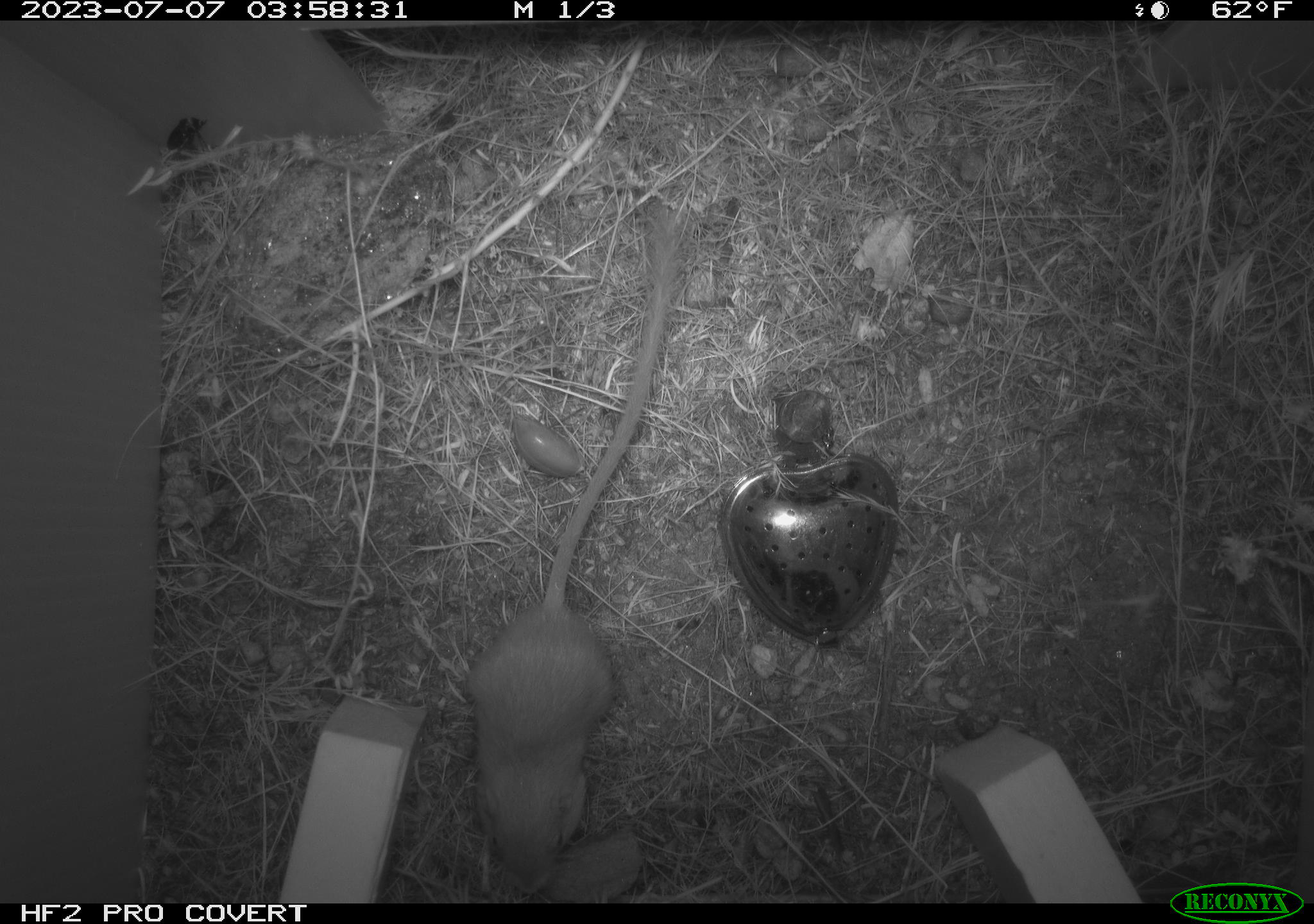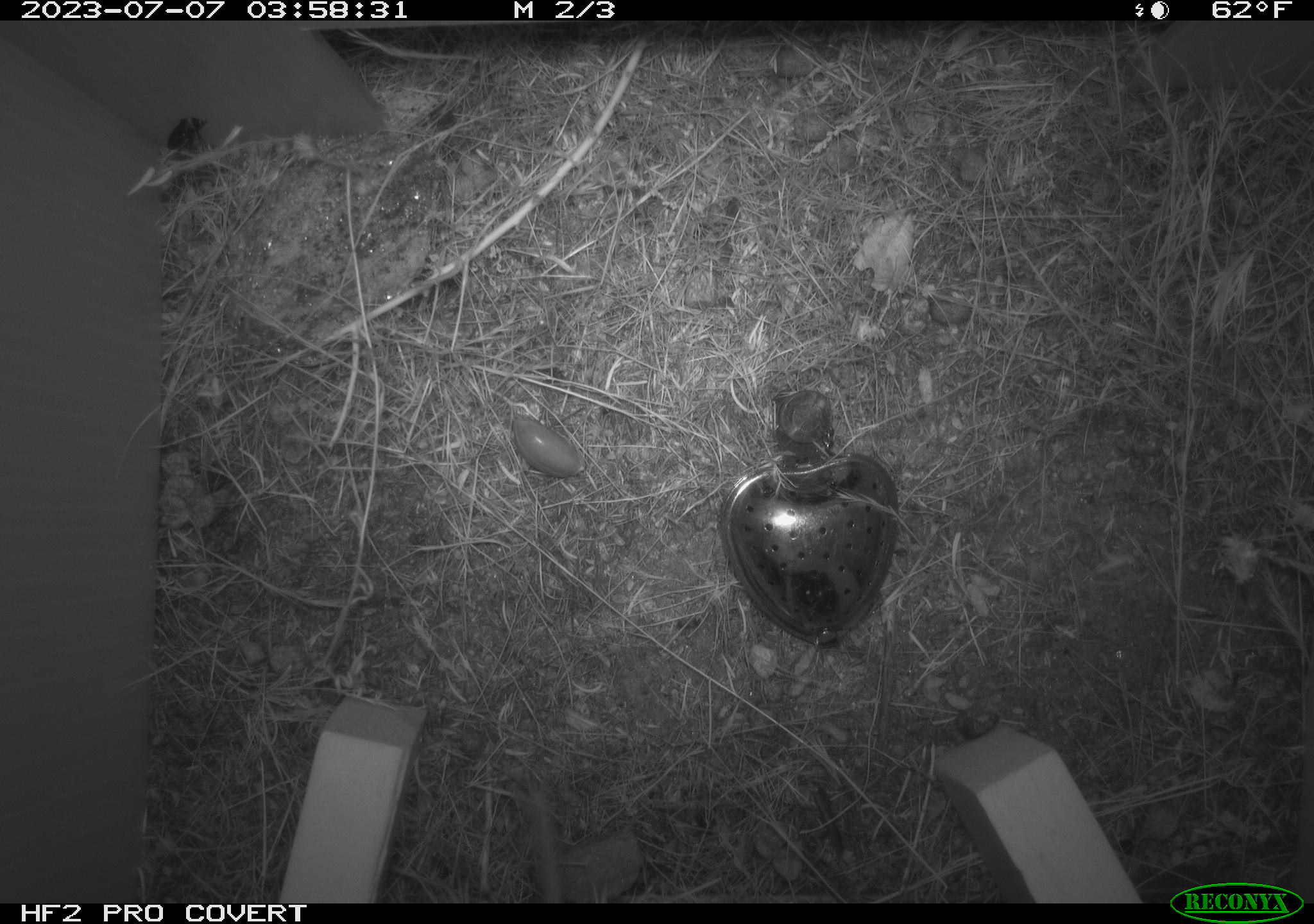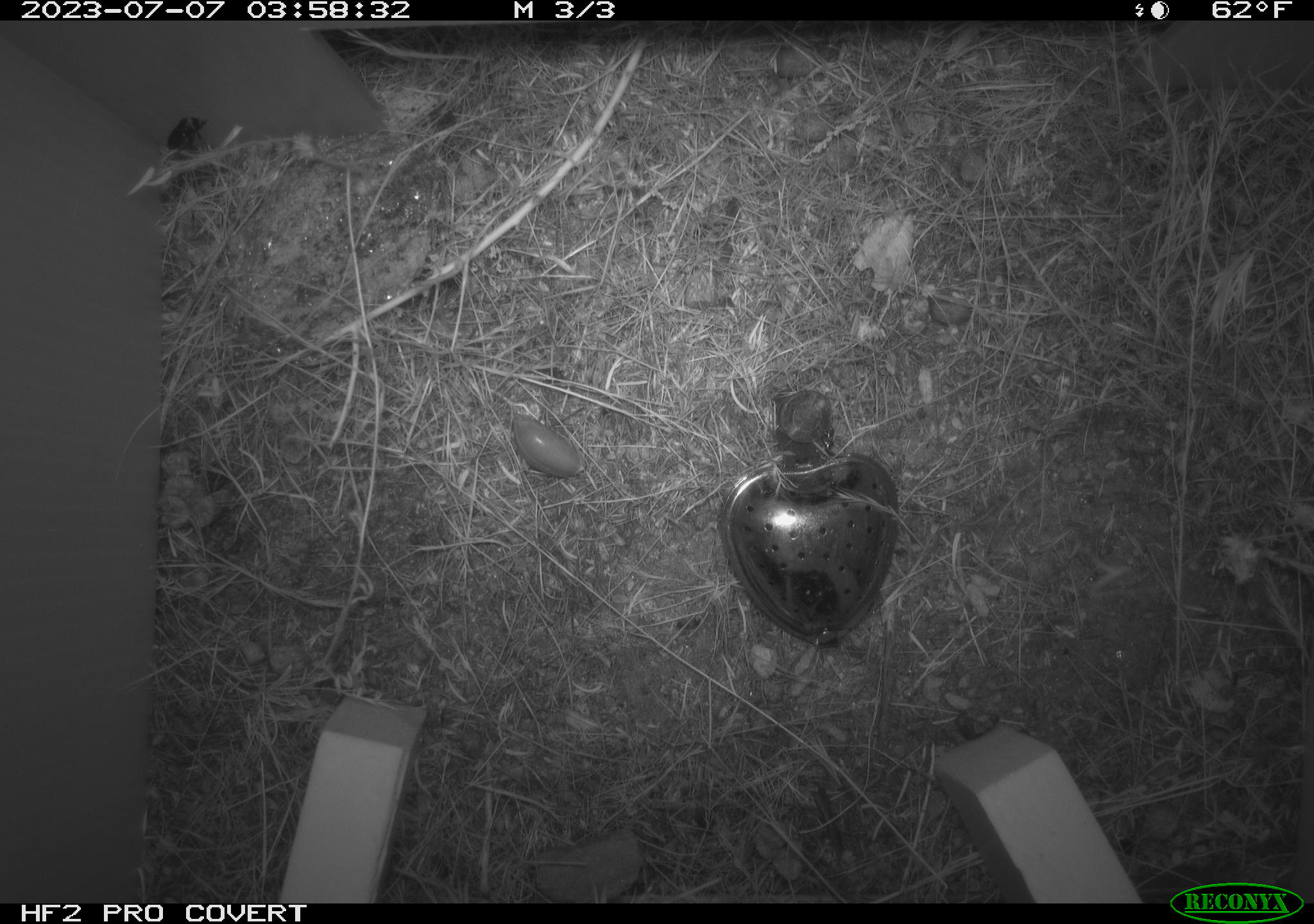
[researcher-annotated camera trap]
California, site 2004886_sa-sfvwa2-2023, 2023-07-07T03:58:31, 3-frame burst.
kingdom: Animalia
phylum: Chordata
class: Mammalia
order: Rodentia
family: Heteromyidae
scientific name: Heteromyidae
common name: kangaroo rats and pocket mice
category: heteromyidae family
Heteromyidae family (kangaroo rats and pocket mice) (Heteromyidae).